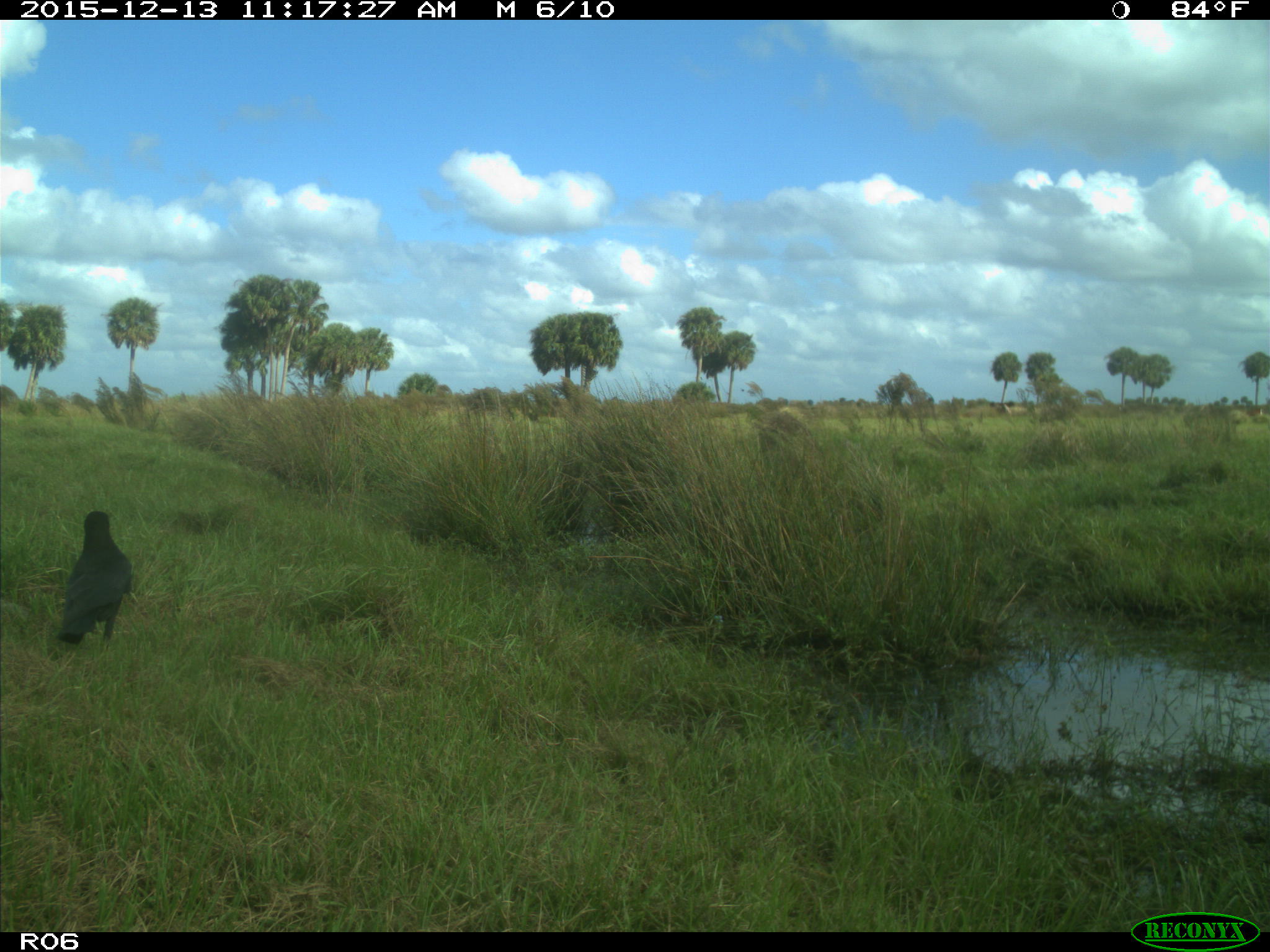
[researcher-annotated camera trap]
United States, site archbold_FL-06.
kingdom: Animalia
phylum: Chordata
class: Aves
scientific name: Aves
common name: birds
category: unidentified bird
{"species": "unidentified bird (birds) (Aves)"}